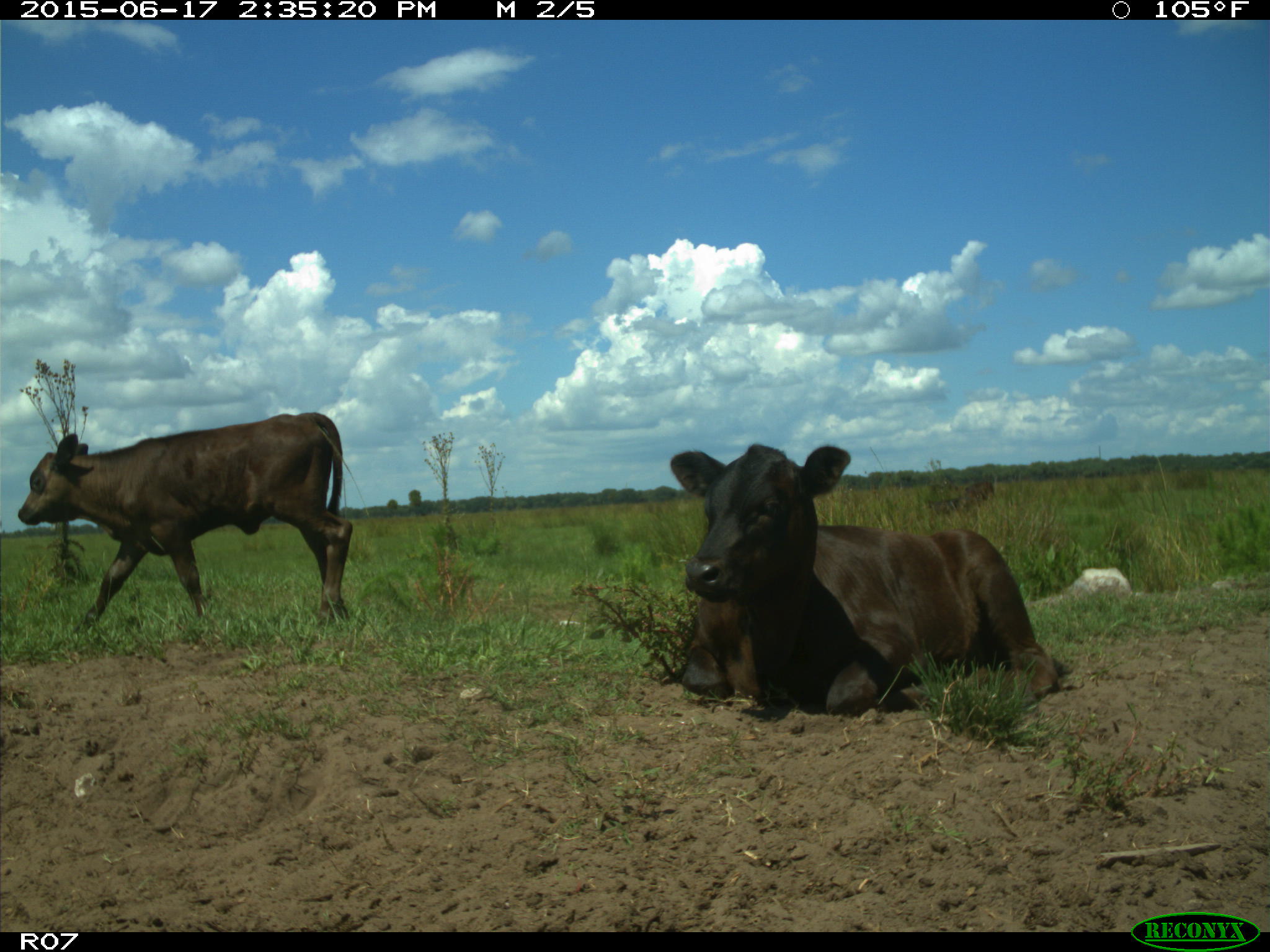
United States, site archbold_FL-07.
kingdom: Animalia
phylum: Chordata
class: Mammalia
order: Artiodactyla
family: Bovidae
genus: Bos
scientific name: Bos taurus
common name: domestic cow